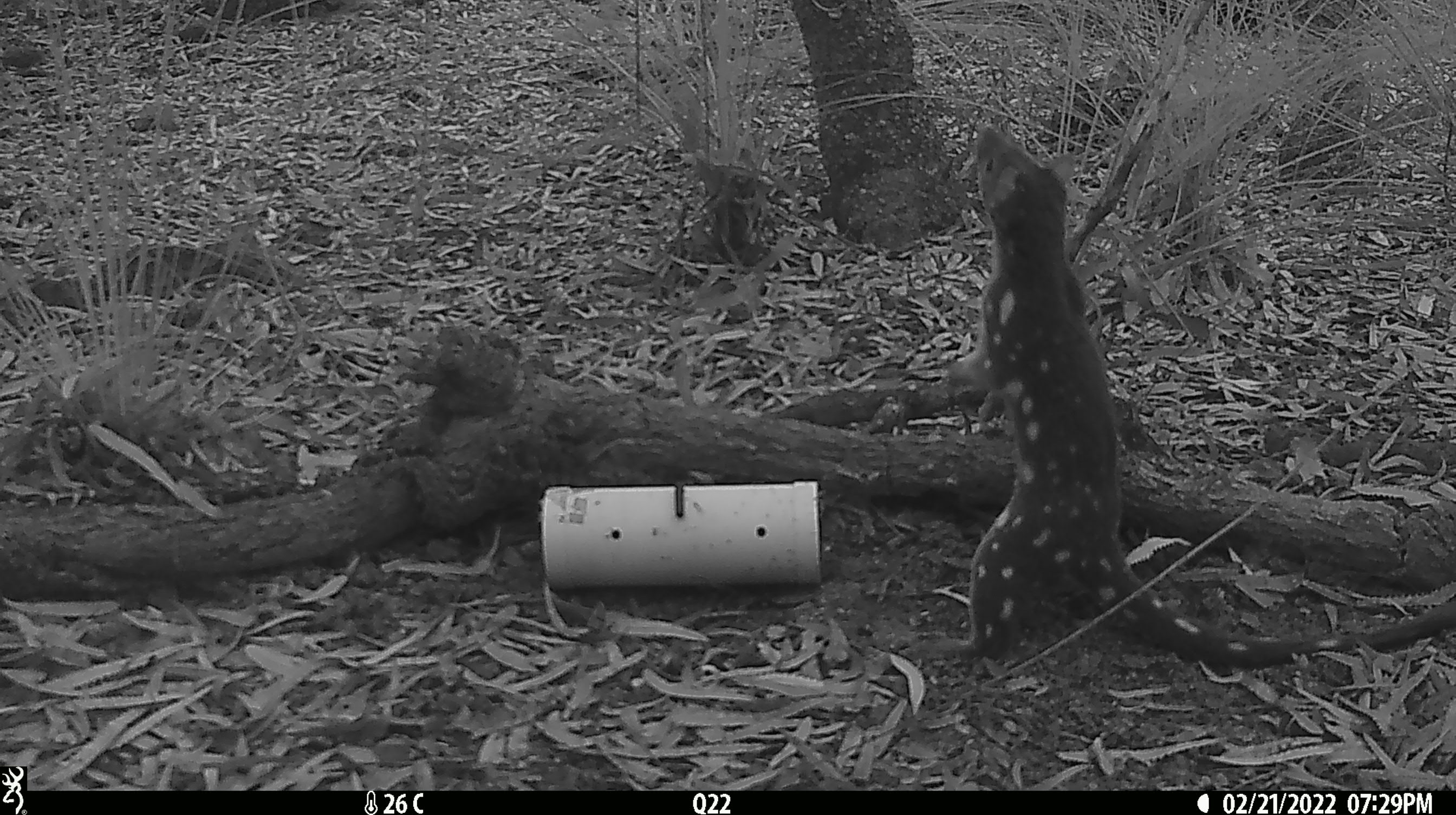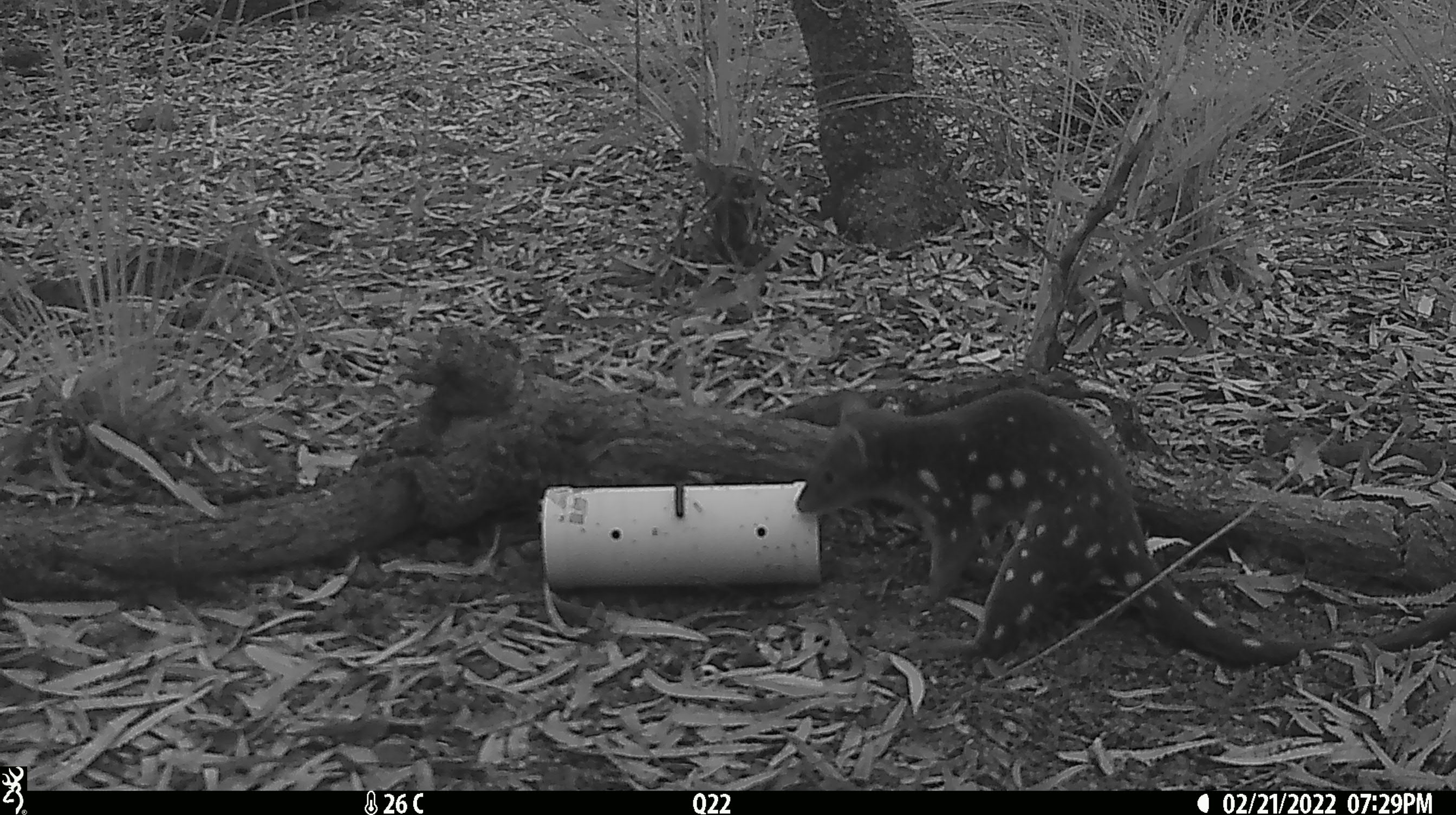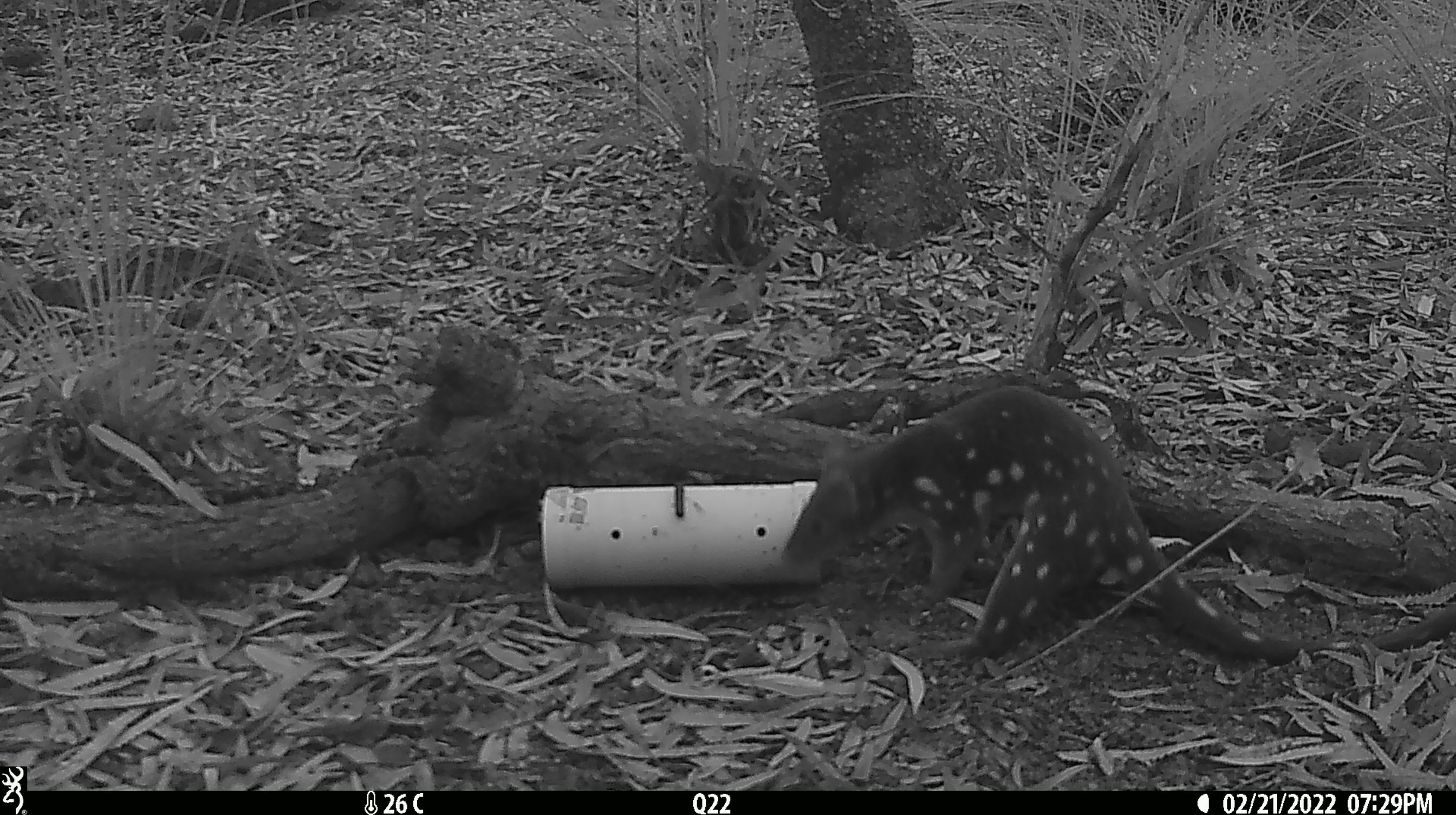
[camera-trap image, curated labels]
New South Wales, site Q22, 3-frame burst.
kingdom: Animalia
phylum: Chordata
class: Mammalia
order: Dasyuromorphia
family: Dasyuridae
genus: Dasyurus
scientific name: Dasyurus maculatus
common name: spotted-tailed quoll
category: quoll